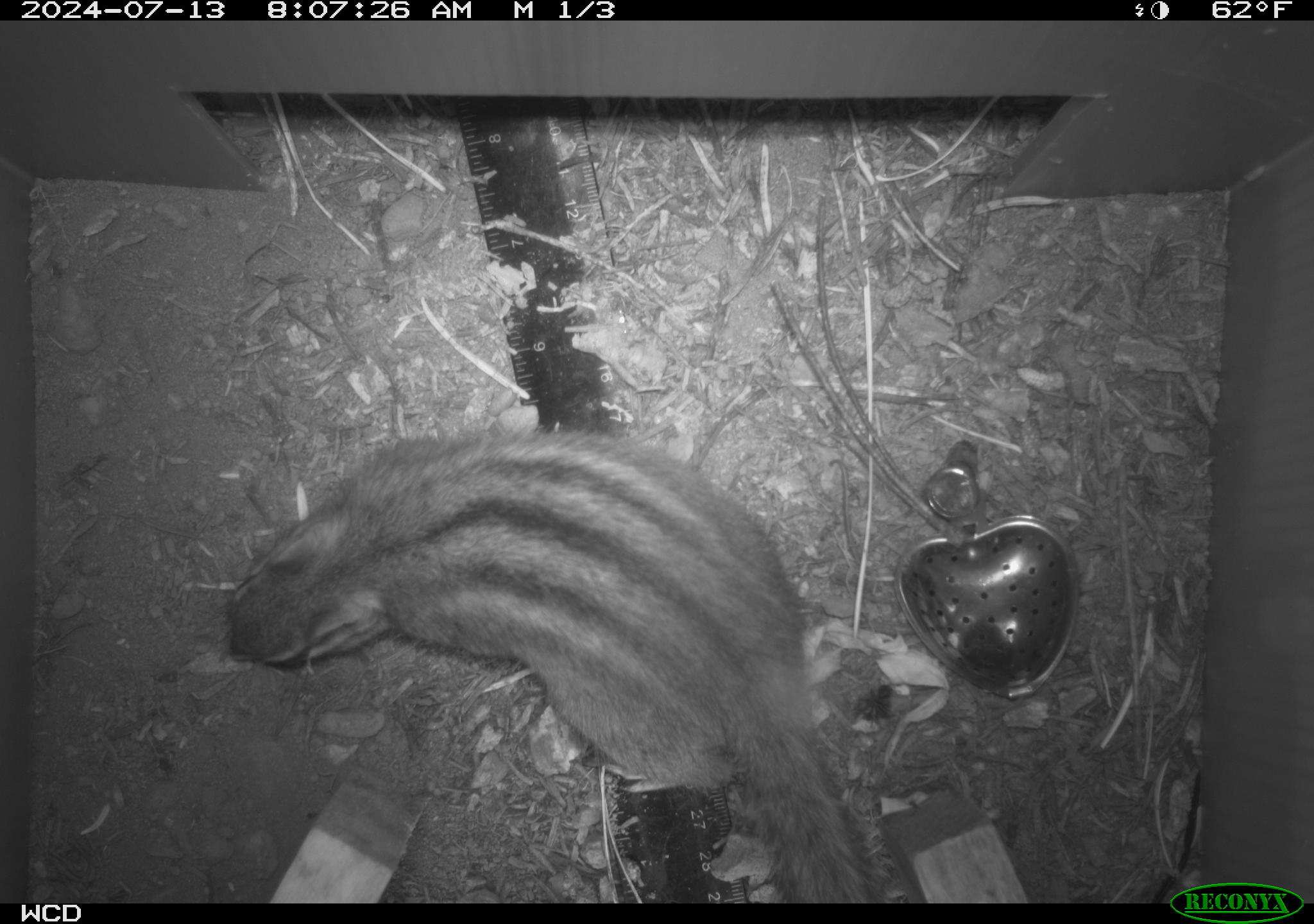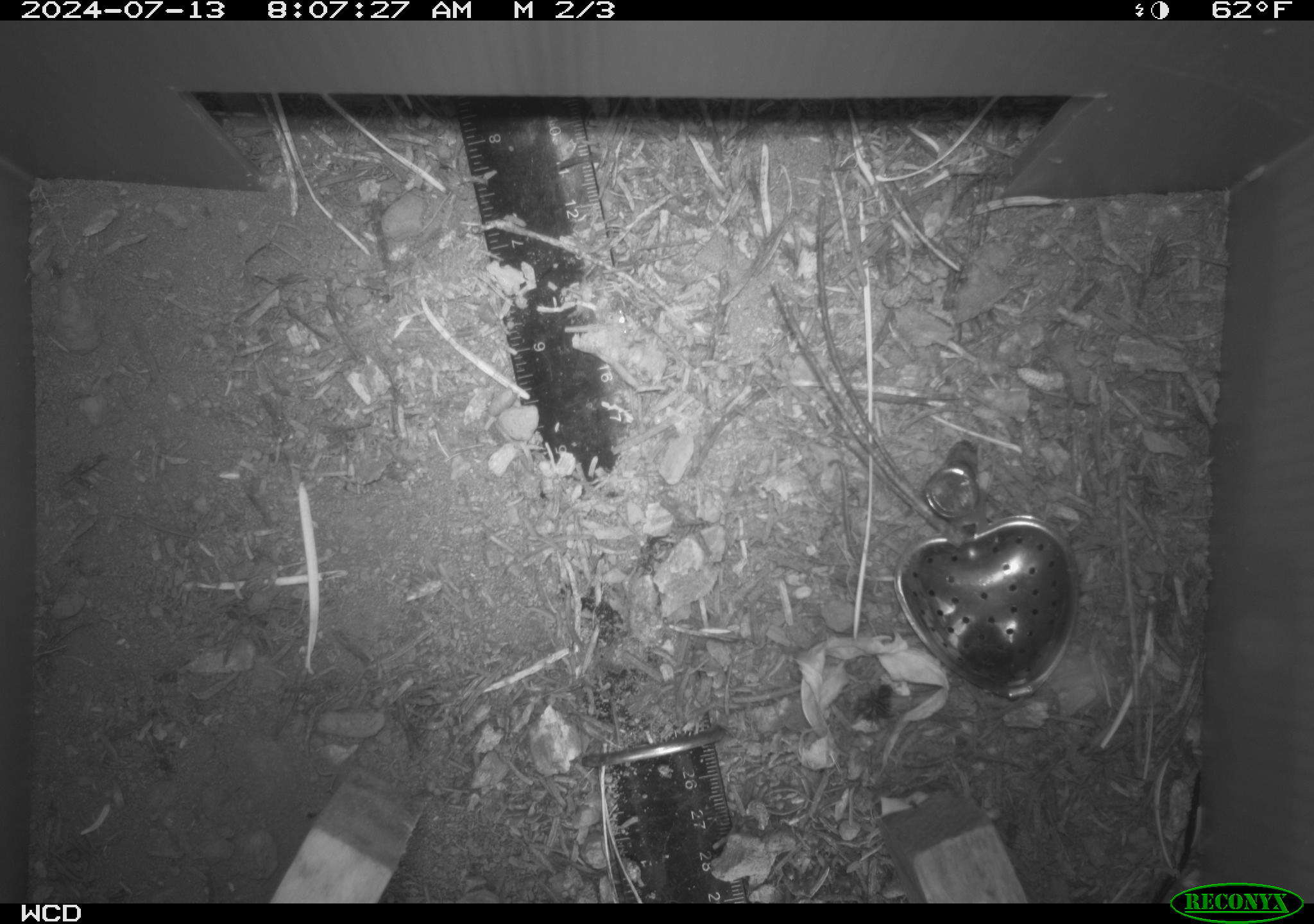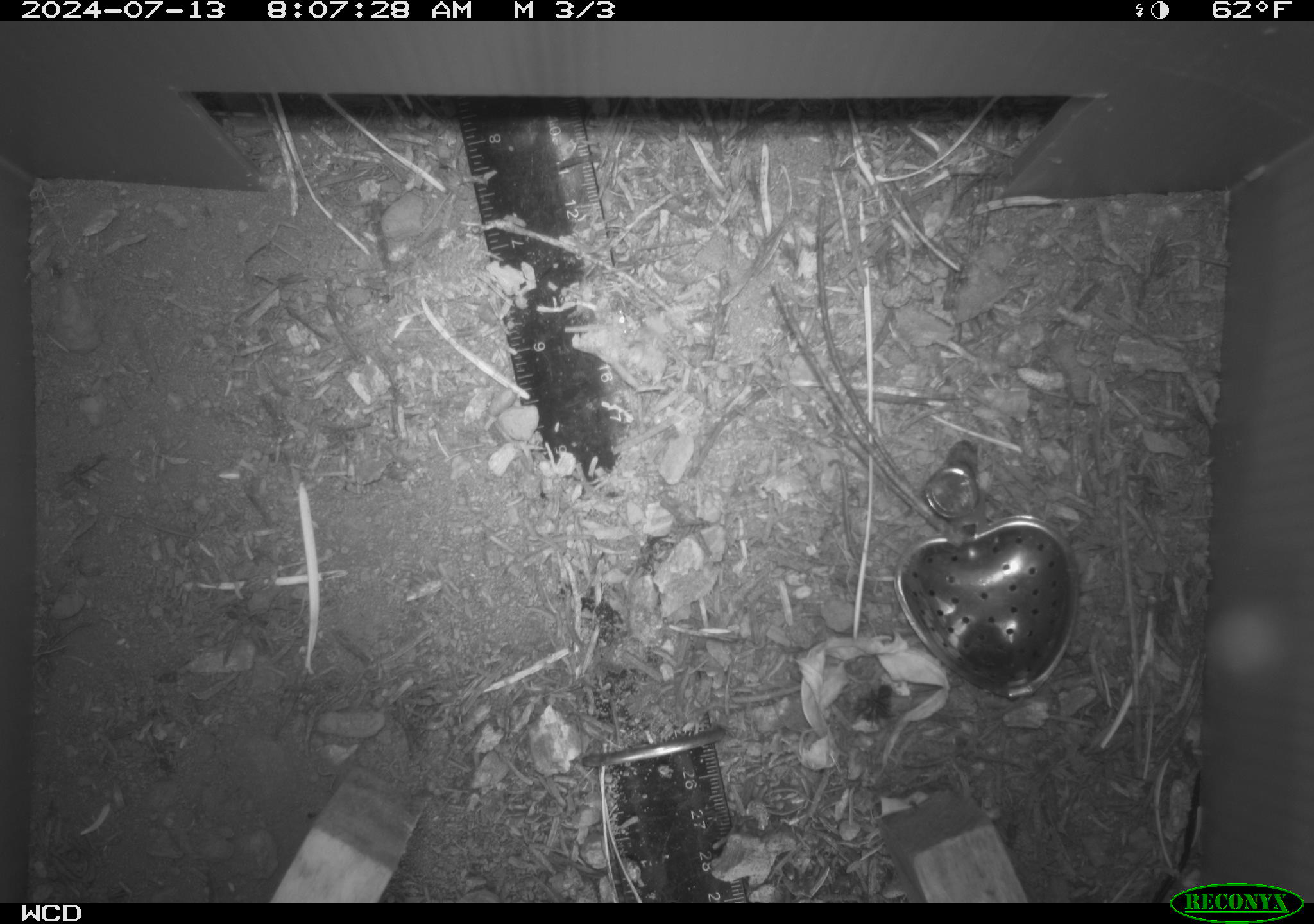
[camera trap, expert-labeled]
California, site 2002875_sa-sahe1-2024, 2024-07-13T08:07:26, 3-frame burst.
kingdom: Animalia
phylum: Chordata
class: Mammalia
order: Rodentia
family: Sciuridae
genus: Neotamias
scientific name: Neotamias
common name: western chipmunks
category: neotamias species